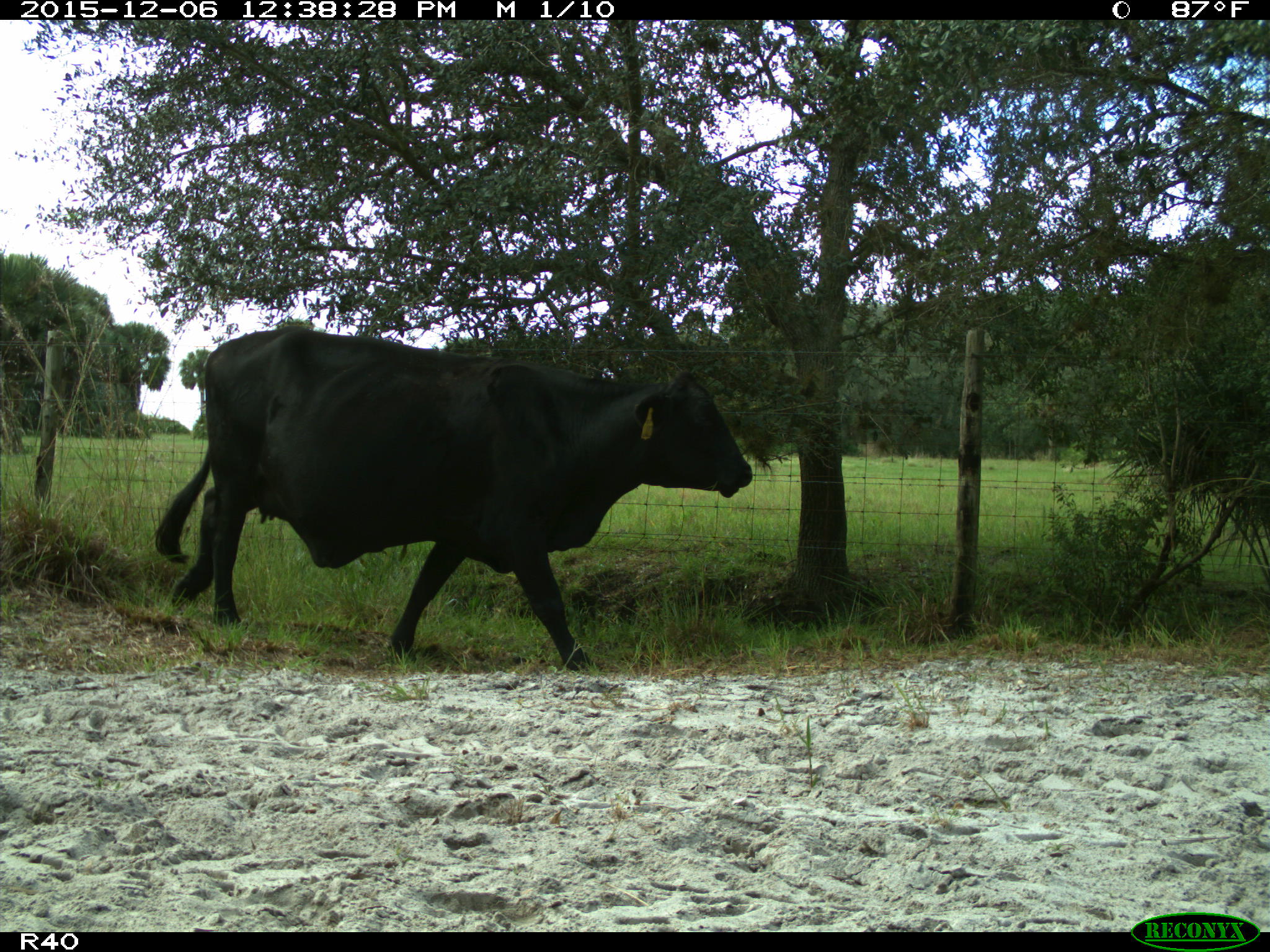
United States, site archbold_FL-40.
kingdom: Animalia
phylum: Chordata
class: Mammalia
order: Artiodactyla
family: Bovidae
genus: Bos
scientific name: Bos taurus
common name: domestic cow